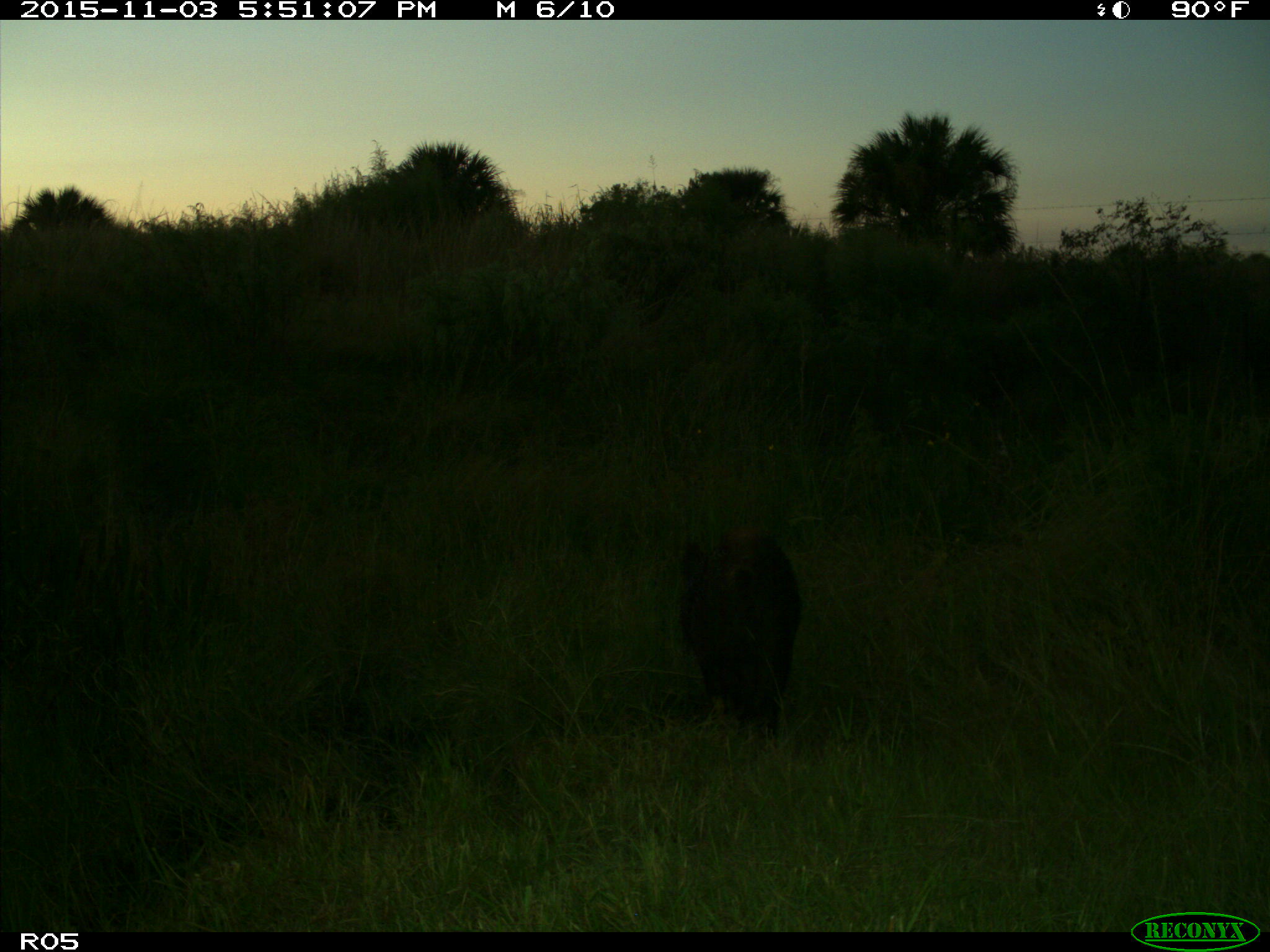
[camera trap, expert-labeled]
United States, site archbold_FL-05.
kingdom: Animalia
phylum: Chordata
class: Mammalia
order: Artiodactyla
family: Suidae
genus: Sus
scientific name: Sus scrofa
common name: wild boar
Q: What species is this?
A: Sus scrofa (wild boar).